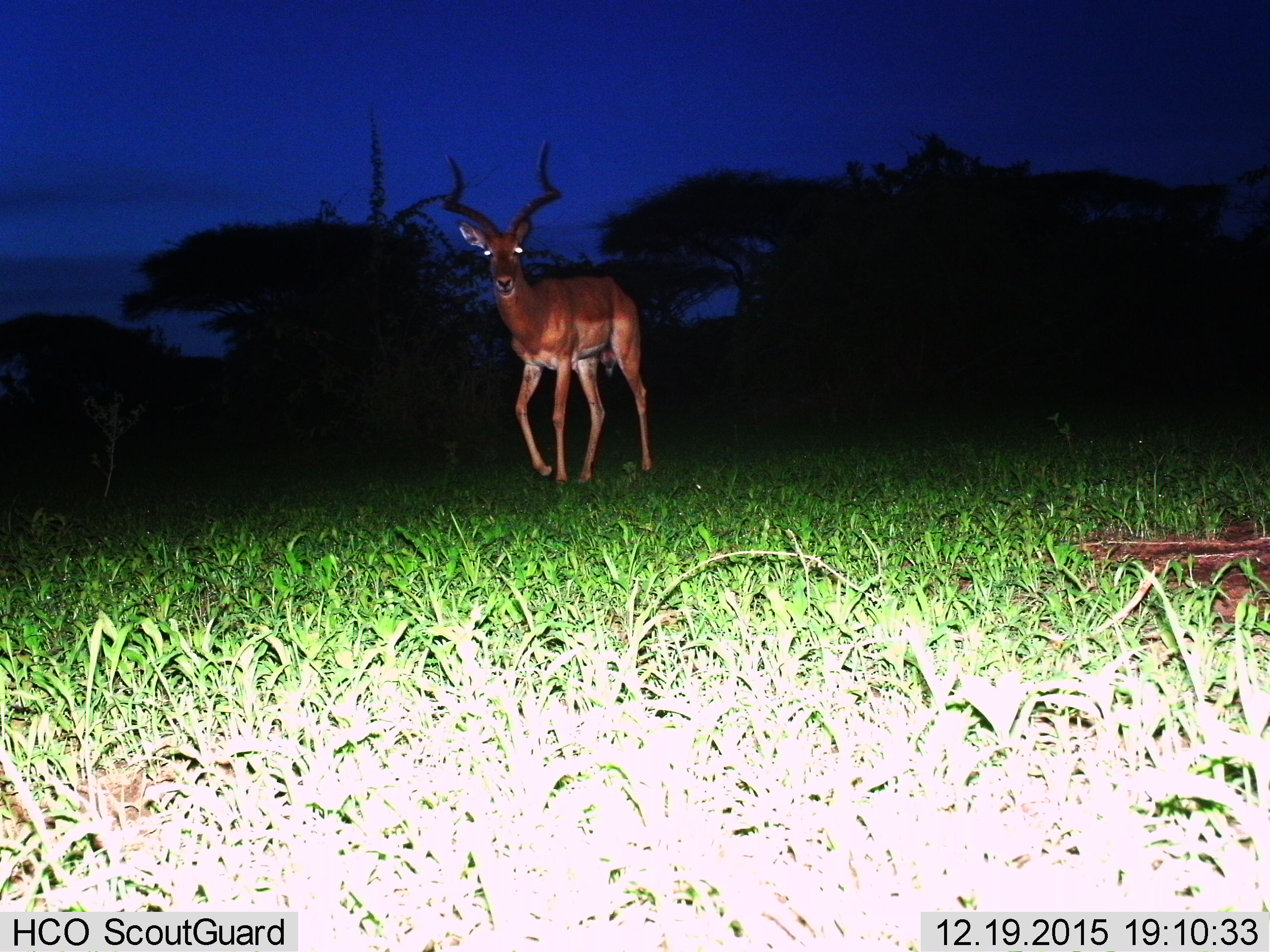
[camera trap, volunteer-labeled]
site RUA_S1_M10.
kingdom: Animalia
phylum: Chordata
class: Mammalia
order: Artiodactyla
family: Bovidae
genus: Aepyceros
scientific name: Aepyceros melampus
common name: impala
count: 1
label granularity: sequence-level